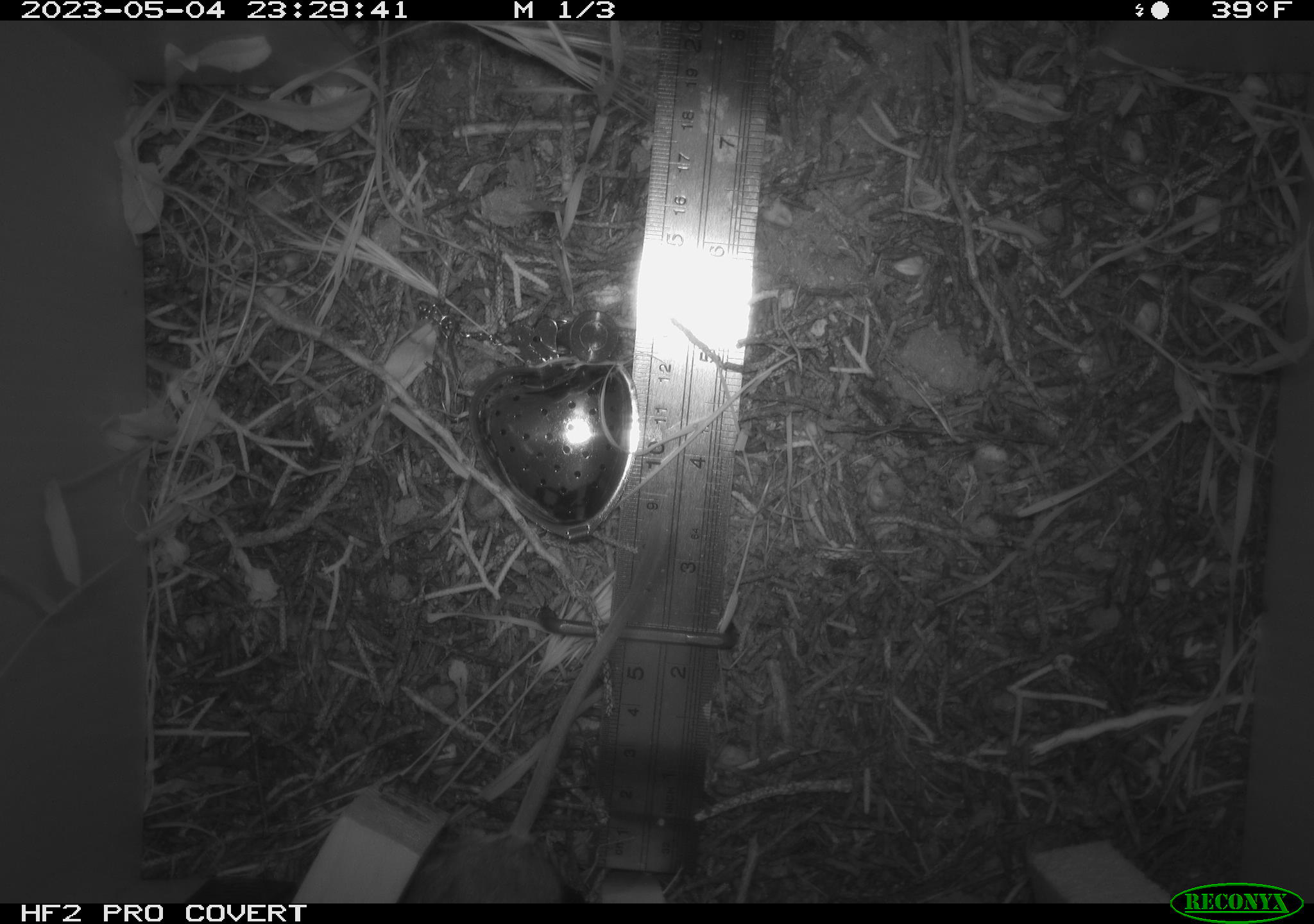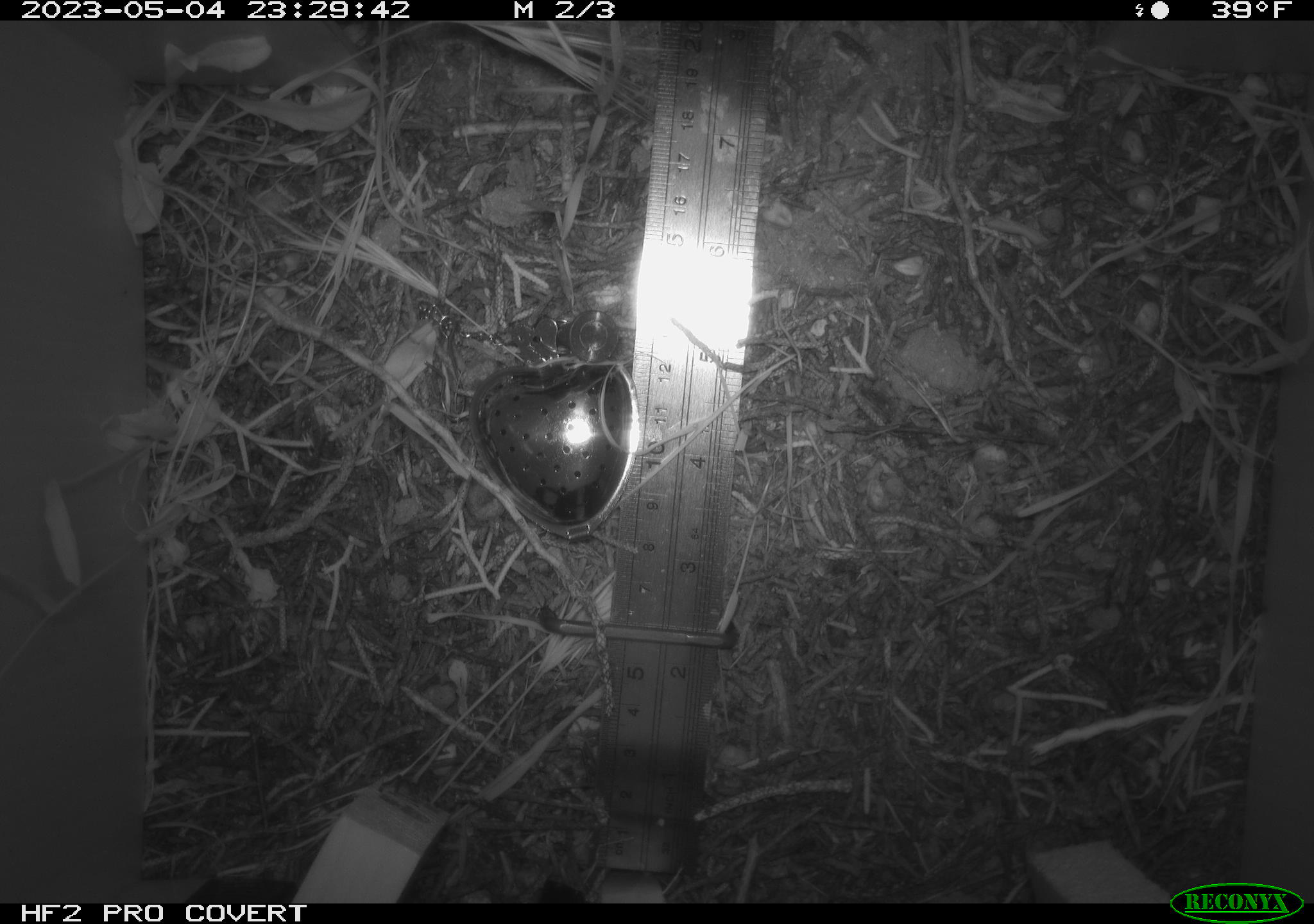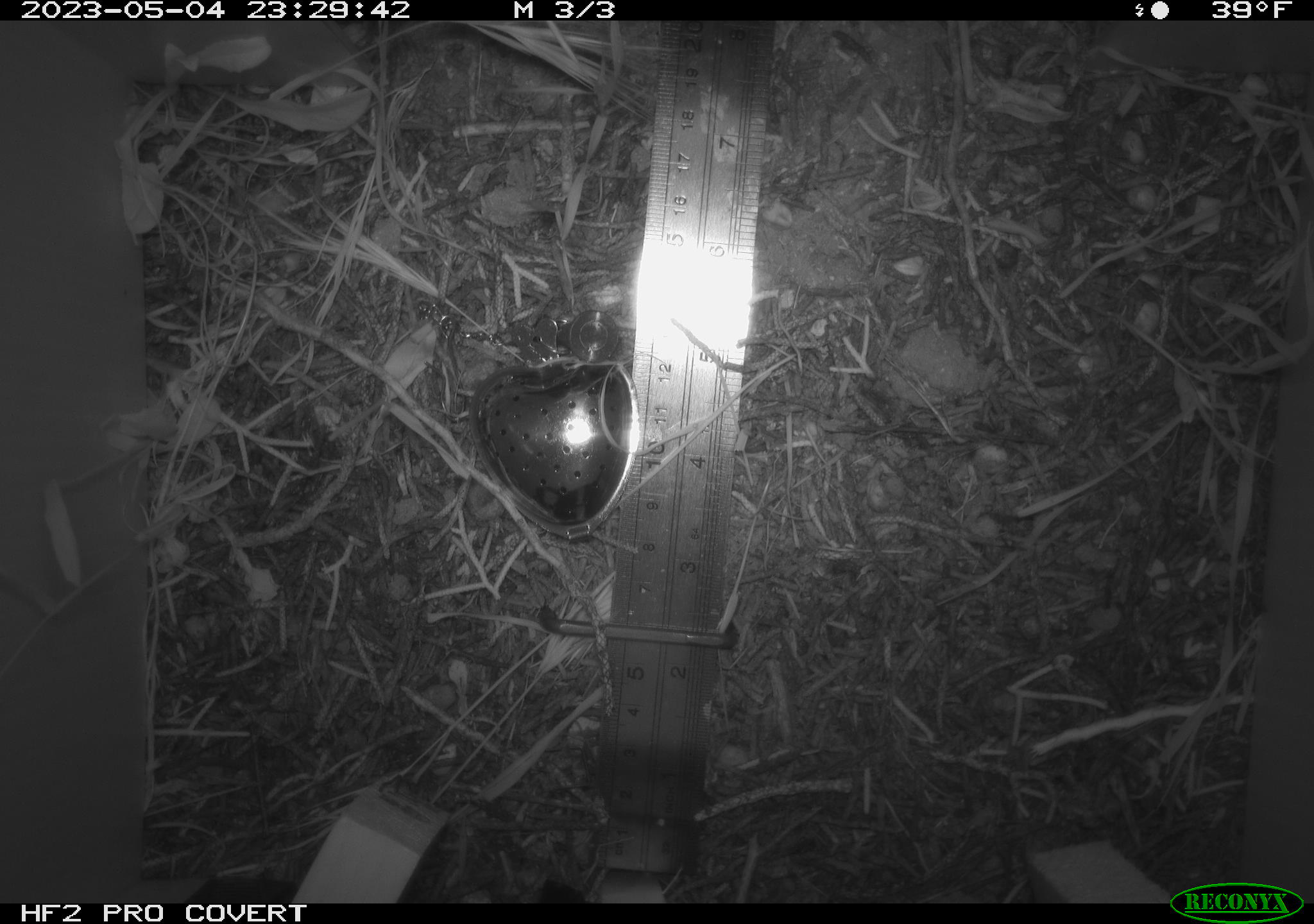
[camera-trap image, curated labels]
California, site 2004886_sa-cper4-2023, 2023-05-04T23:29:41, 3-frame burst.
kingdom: Animalia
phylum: Chordata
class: Mammalia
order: Rodentia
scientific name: Rodentia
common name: mouse species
Mouse species (Rodentia).